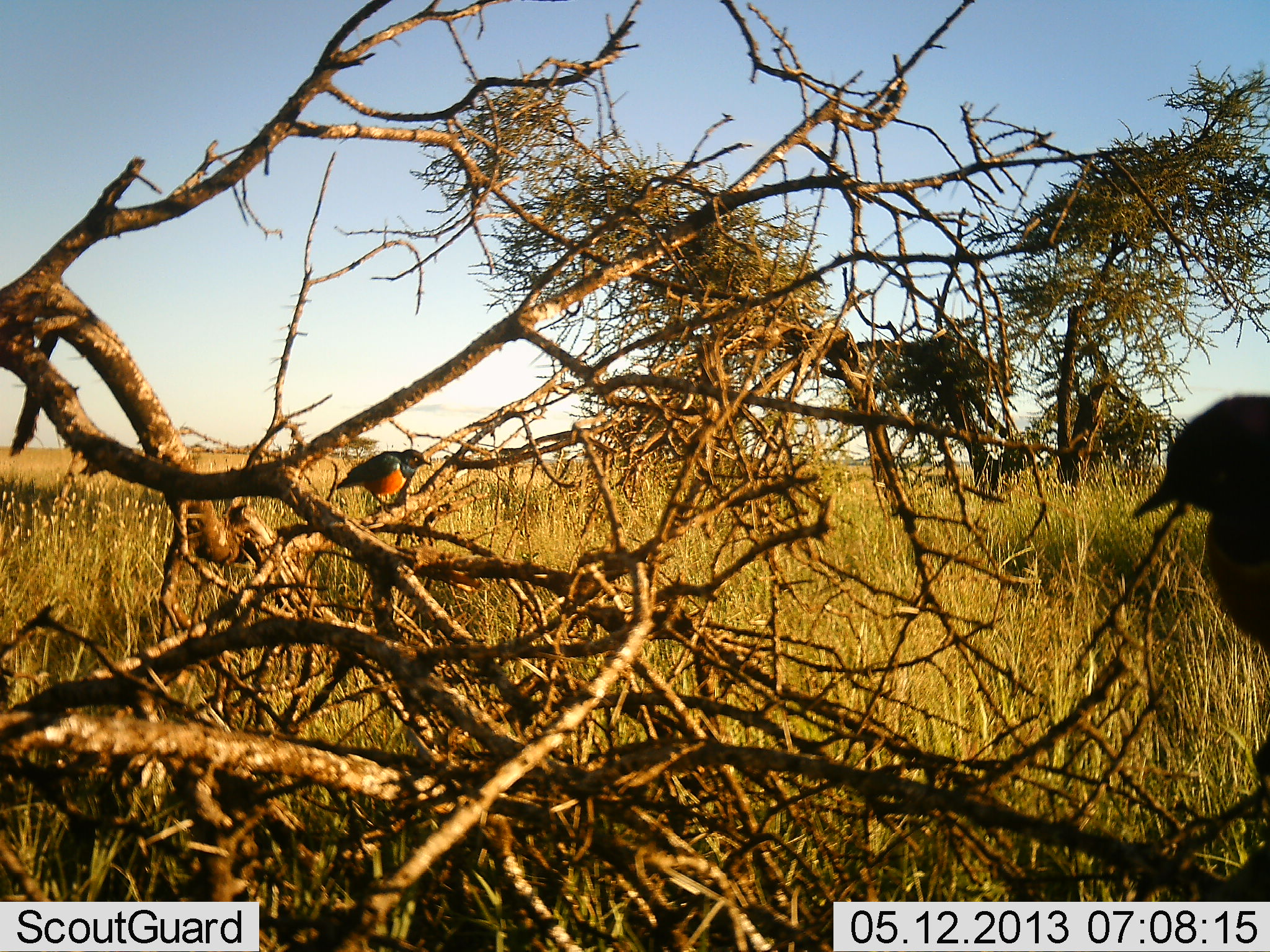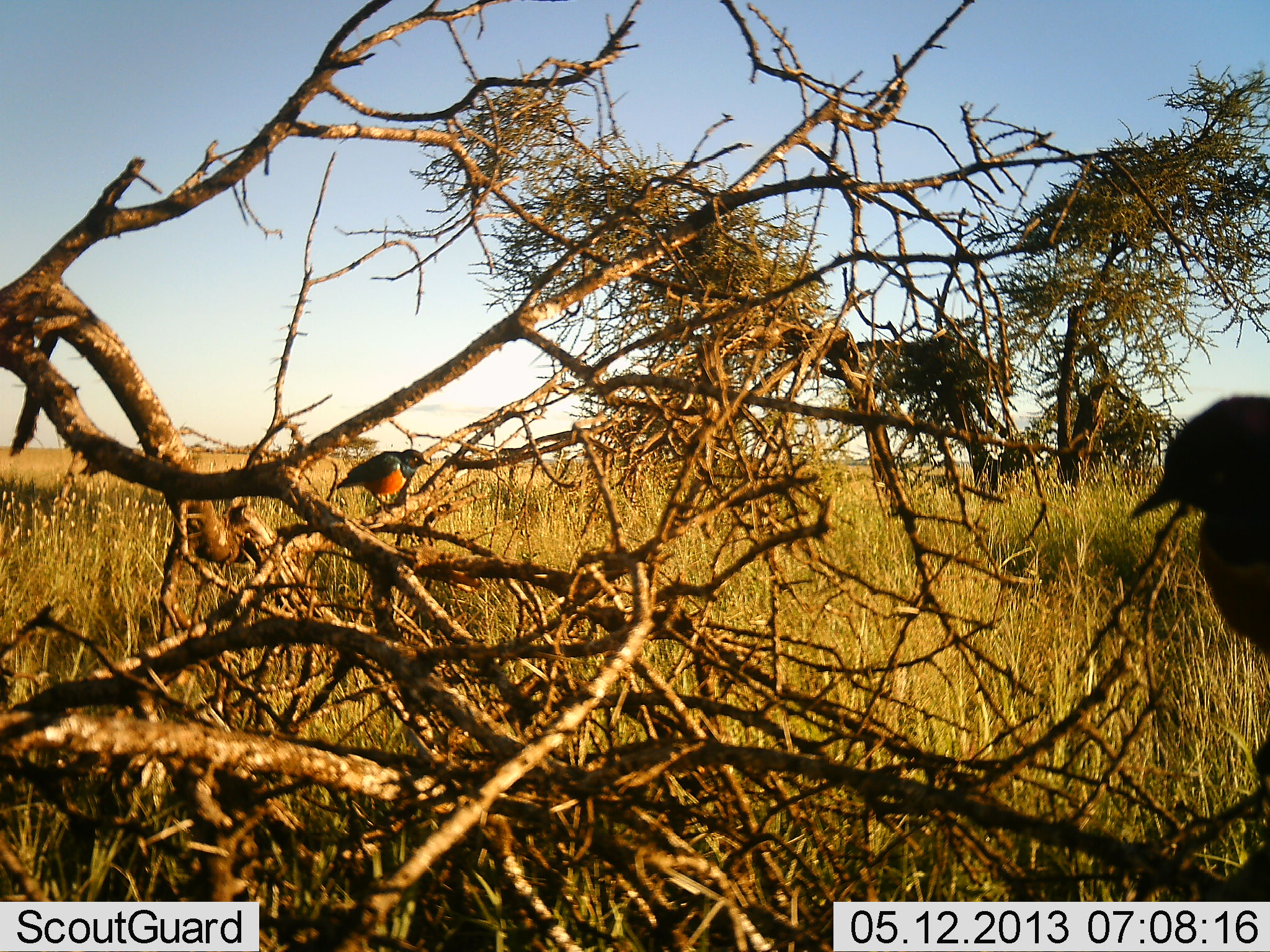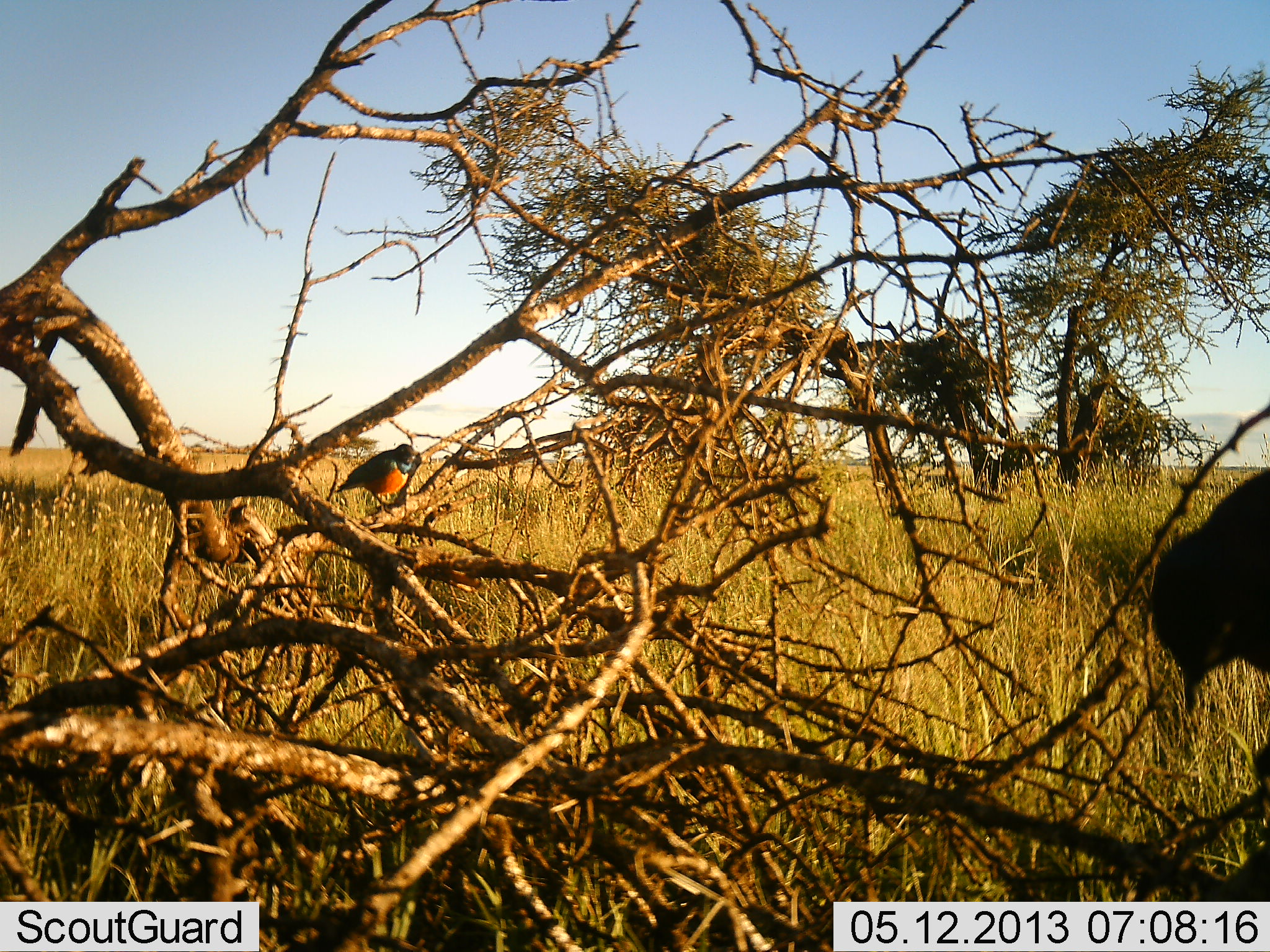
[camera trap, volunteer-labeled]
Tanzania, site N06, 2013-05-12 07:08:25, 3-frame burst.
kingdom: Animalia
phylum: Chordata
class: Aves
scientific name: Aves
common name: bird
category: otherbird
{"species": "otherbird (bird) (Aves)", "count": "2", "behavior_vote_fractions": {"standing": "47%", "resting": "53%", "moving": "6%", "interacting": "0%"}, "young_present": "0%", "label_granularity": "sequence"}